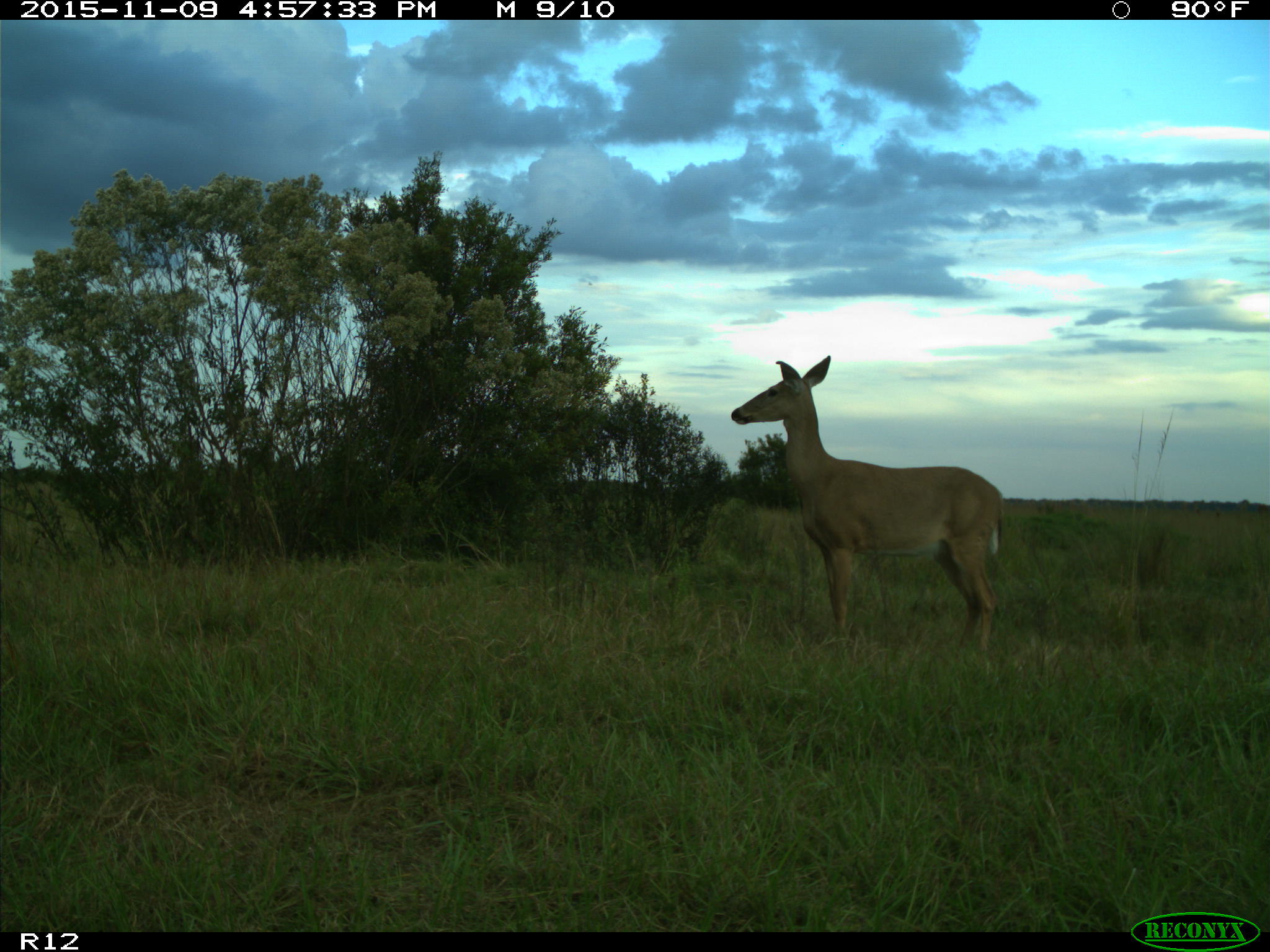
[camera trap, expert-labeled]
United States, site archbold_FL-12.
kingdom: Animalia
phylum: Chordata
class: Mammalia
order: Artiodactyla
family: Cervidae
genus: Odocoileus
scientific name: Odocoileus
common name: deer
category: unidentified deer